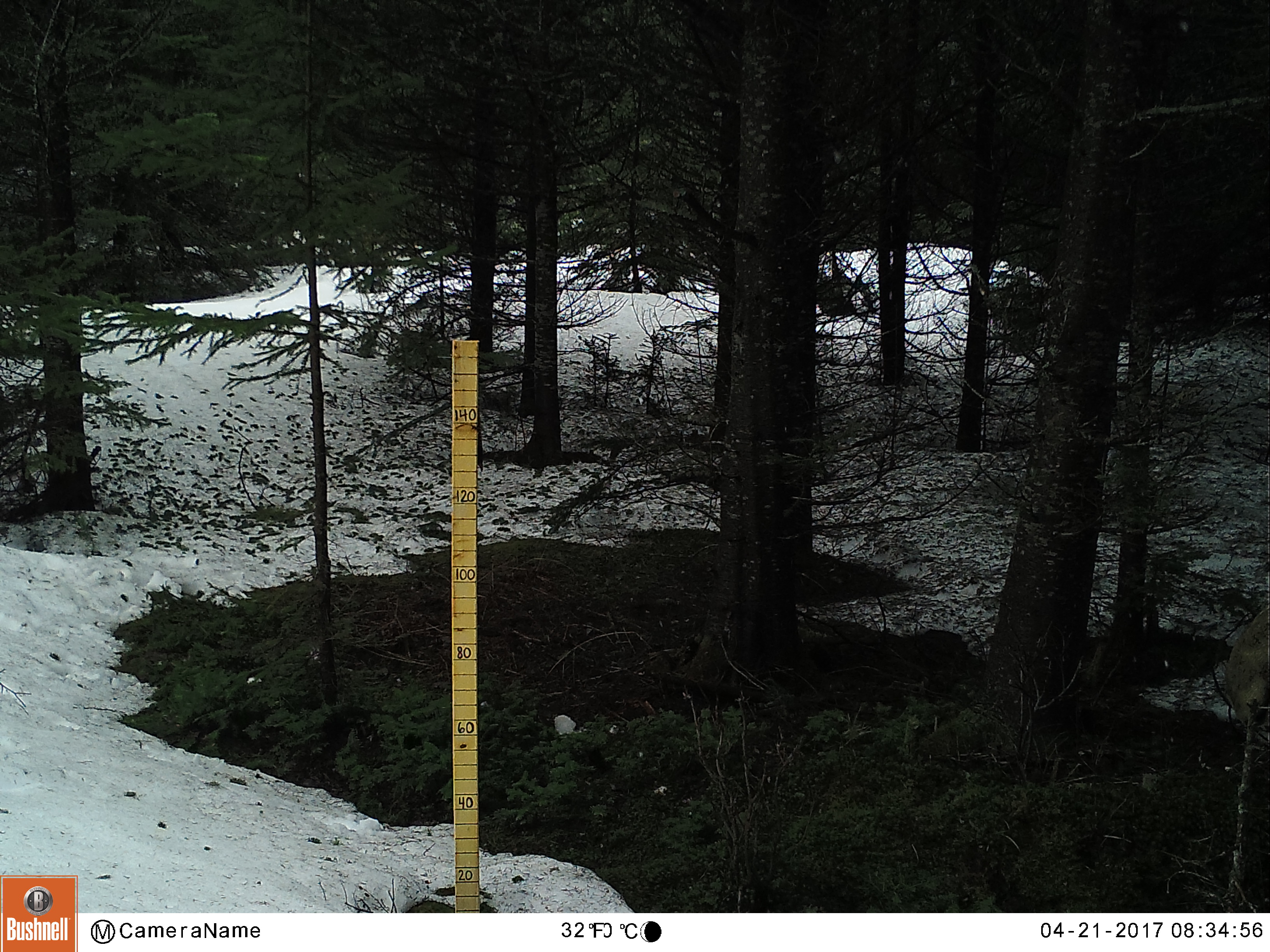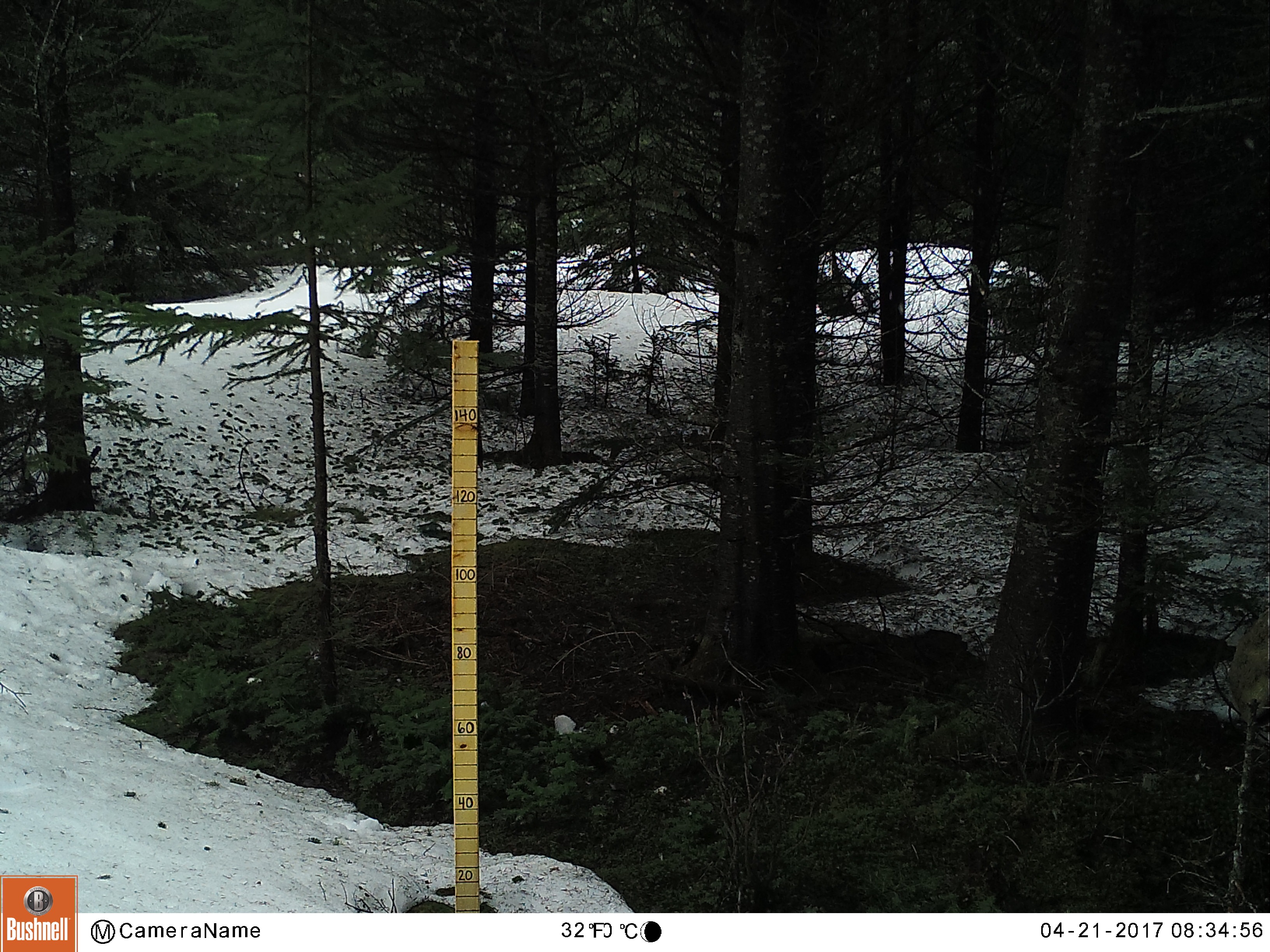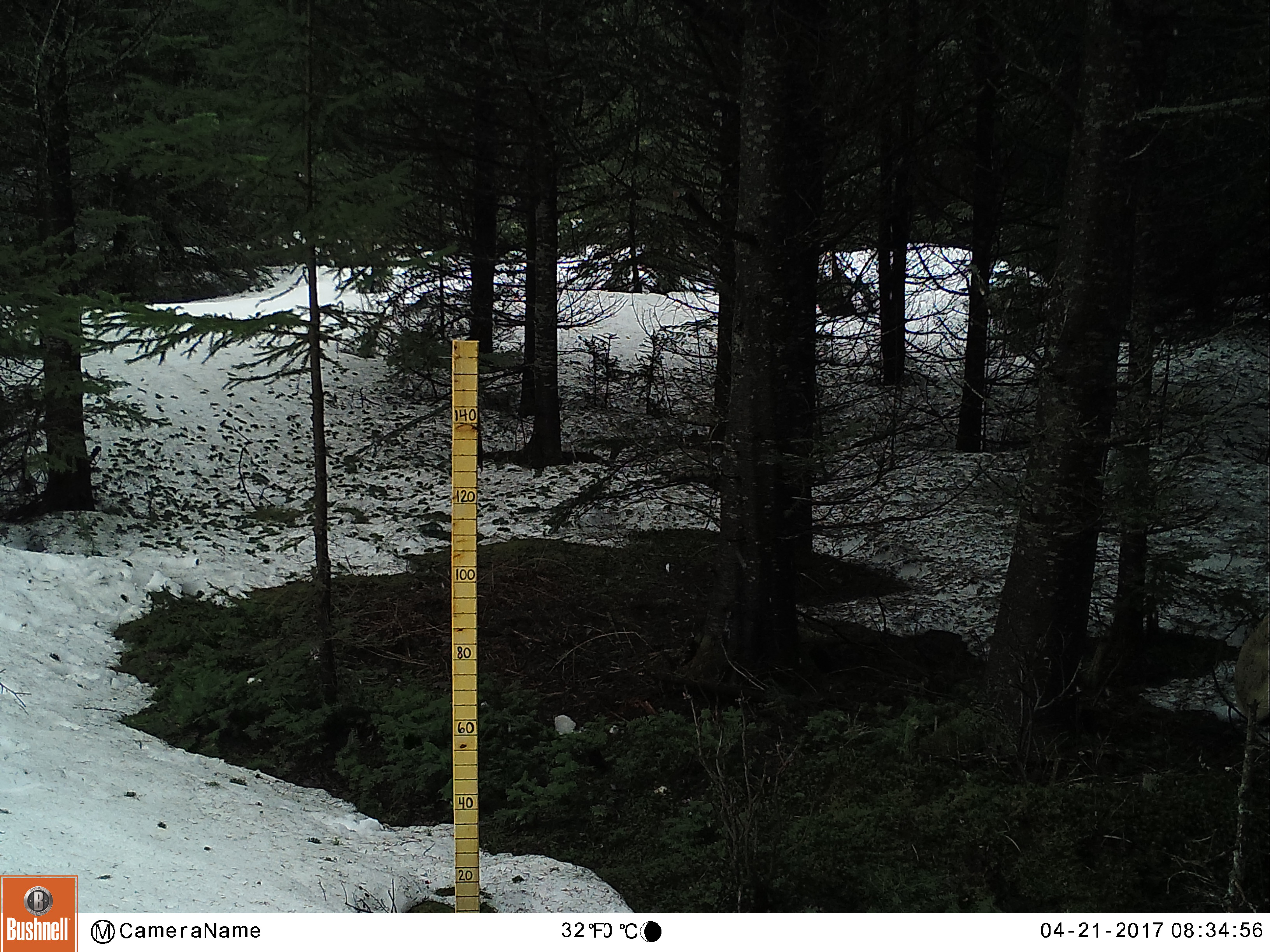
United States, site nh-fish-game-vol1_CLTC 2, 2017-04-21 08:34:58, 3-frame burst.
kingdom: Animalia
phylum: Chordata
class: Mammalia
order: Artiodactyla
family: Cervidae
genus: Alces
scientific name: Alces alces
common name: moose